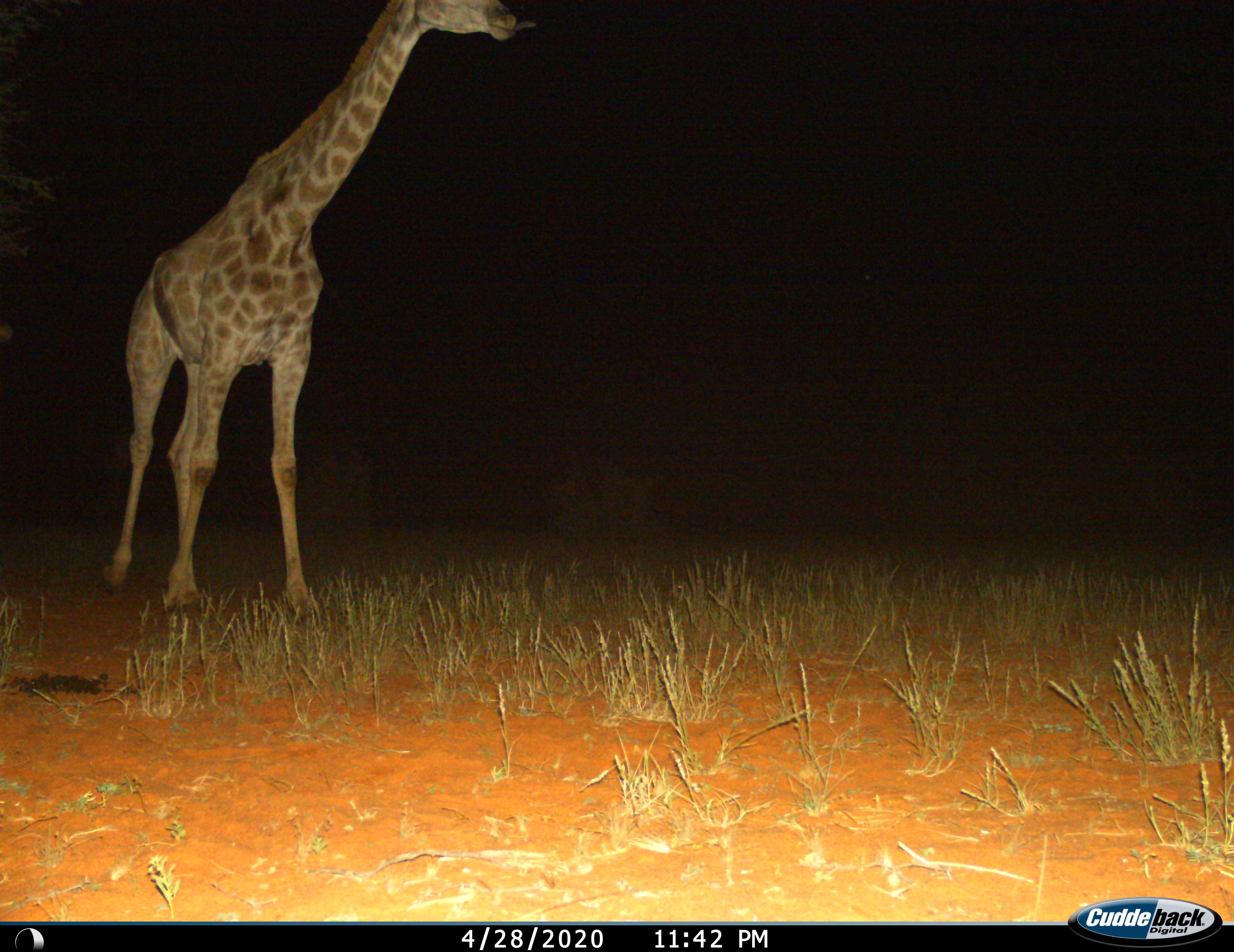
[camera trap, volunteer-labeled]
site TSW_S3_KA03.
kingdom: Animalia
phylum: Chordata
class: Mammalia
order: Artiodactyla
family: Giraffidae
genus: Giraffa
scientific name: Giraffa camelopardalis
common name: giraffe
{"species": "giraffe (Giraffa camelopardalis)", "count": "1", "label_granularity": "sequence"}